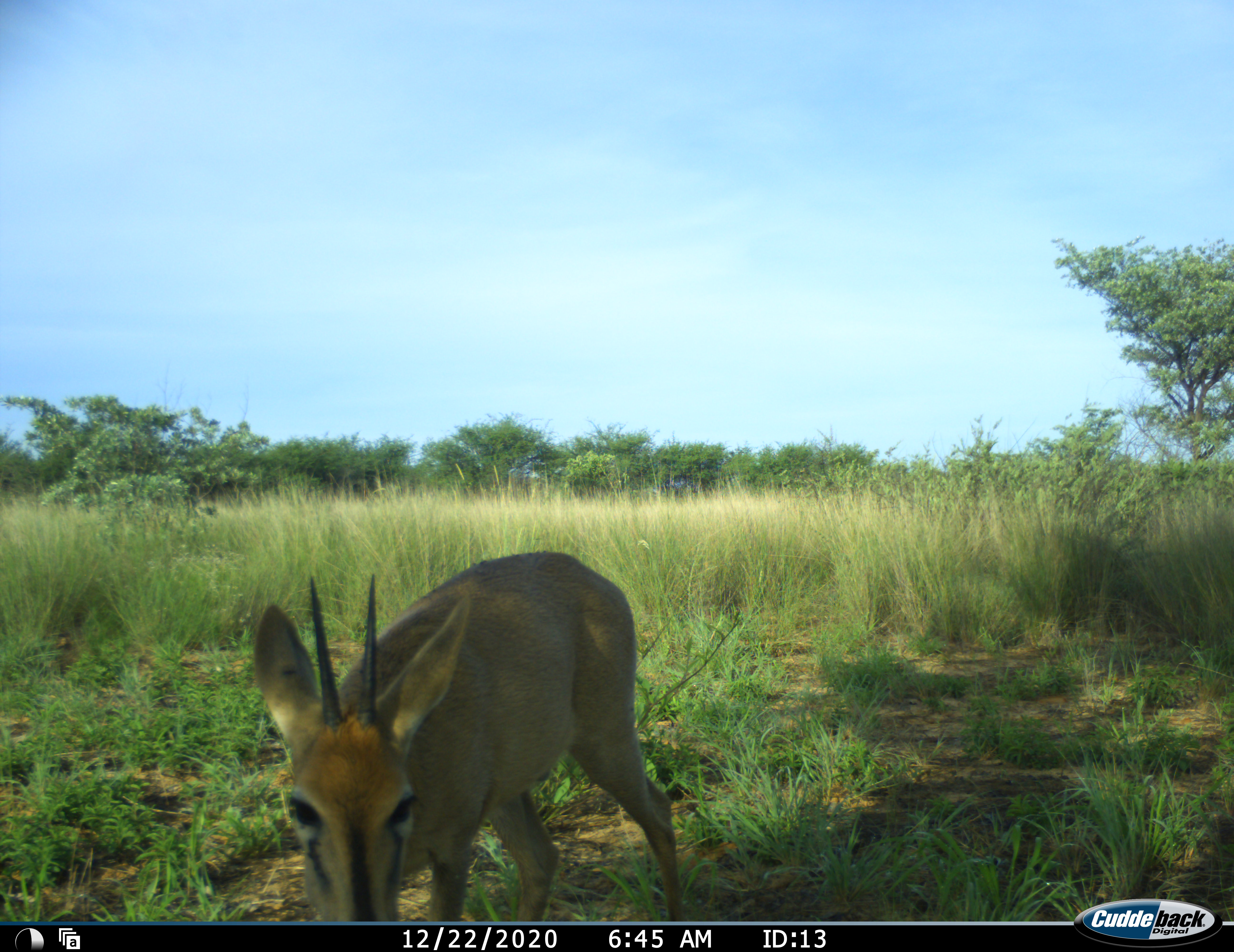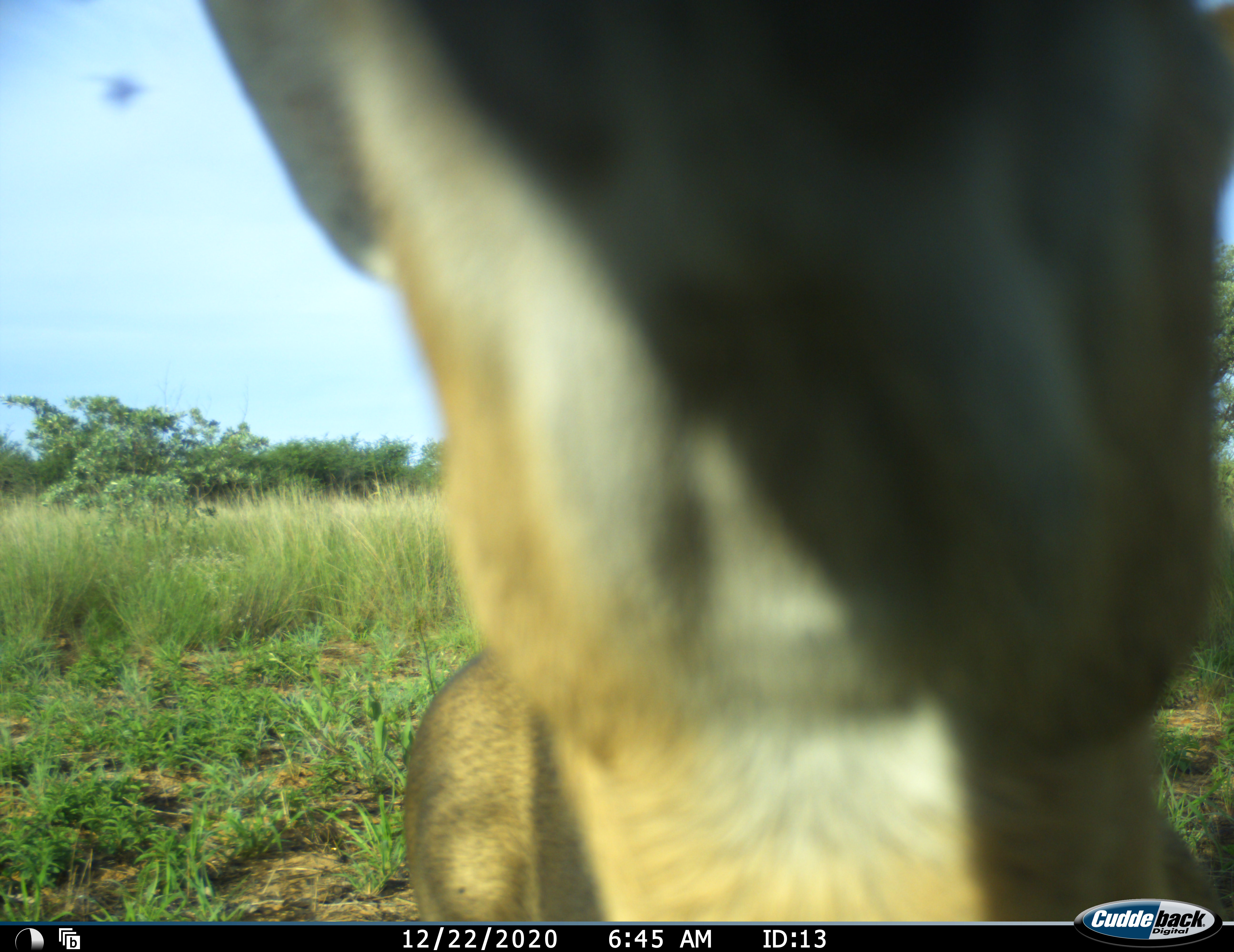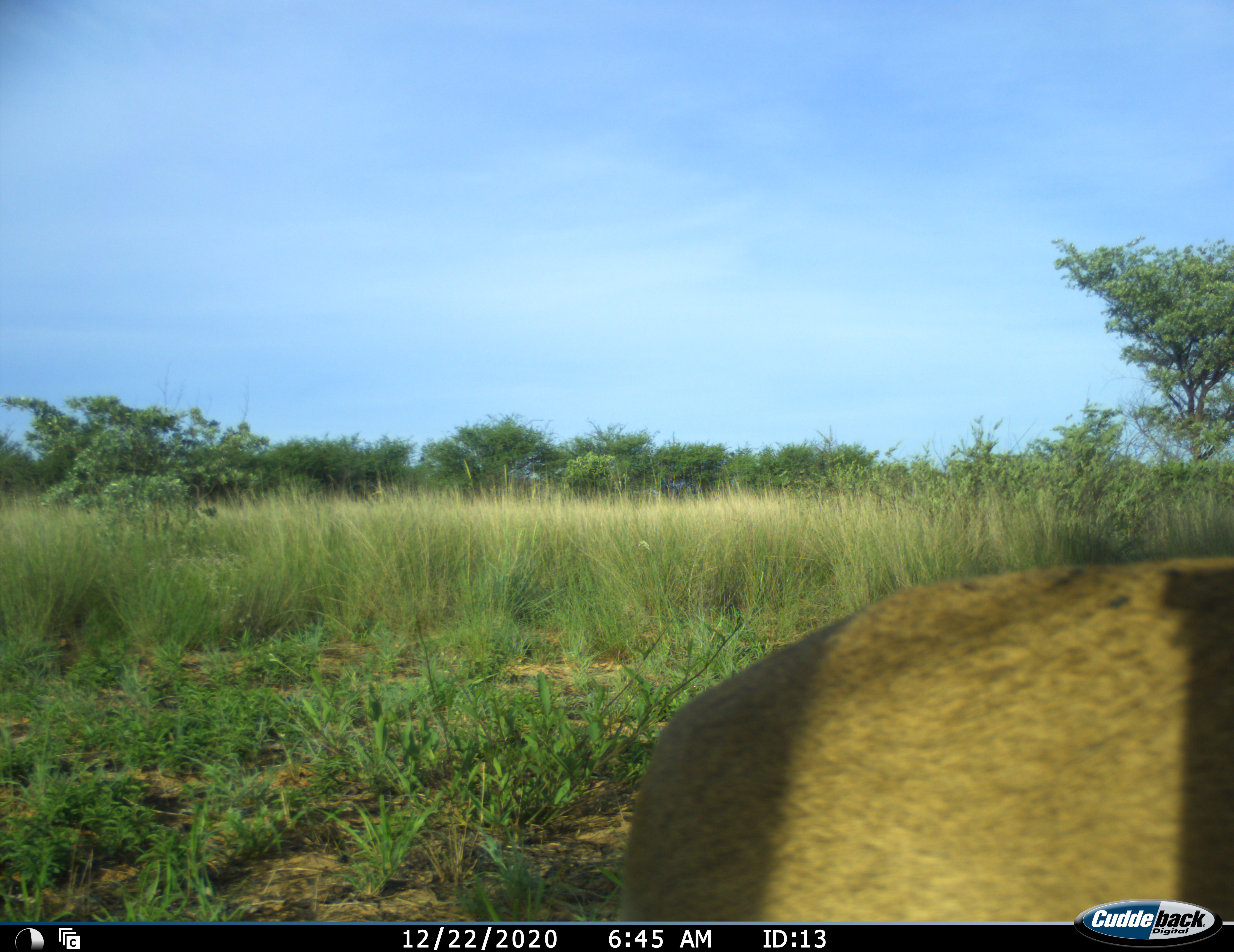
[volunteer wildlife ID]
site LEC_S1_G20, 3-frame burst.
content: unidentified animal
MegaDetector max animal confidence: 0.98